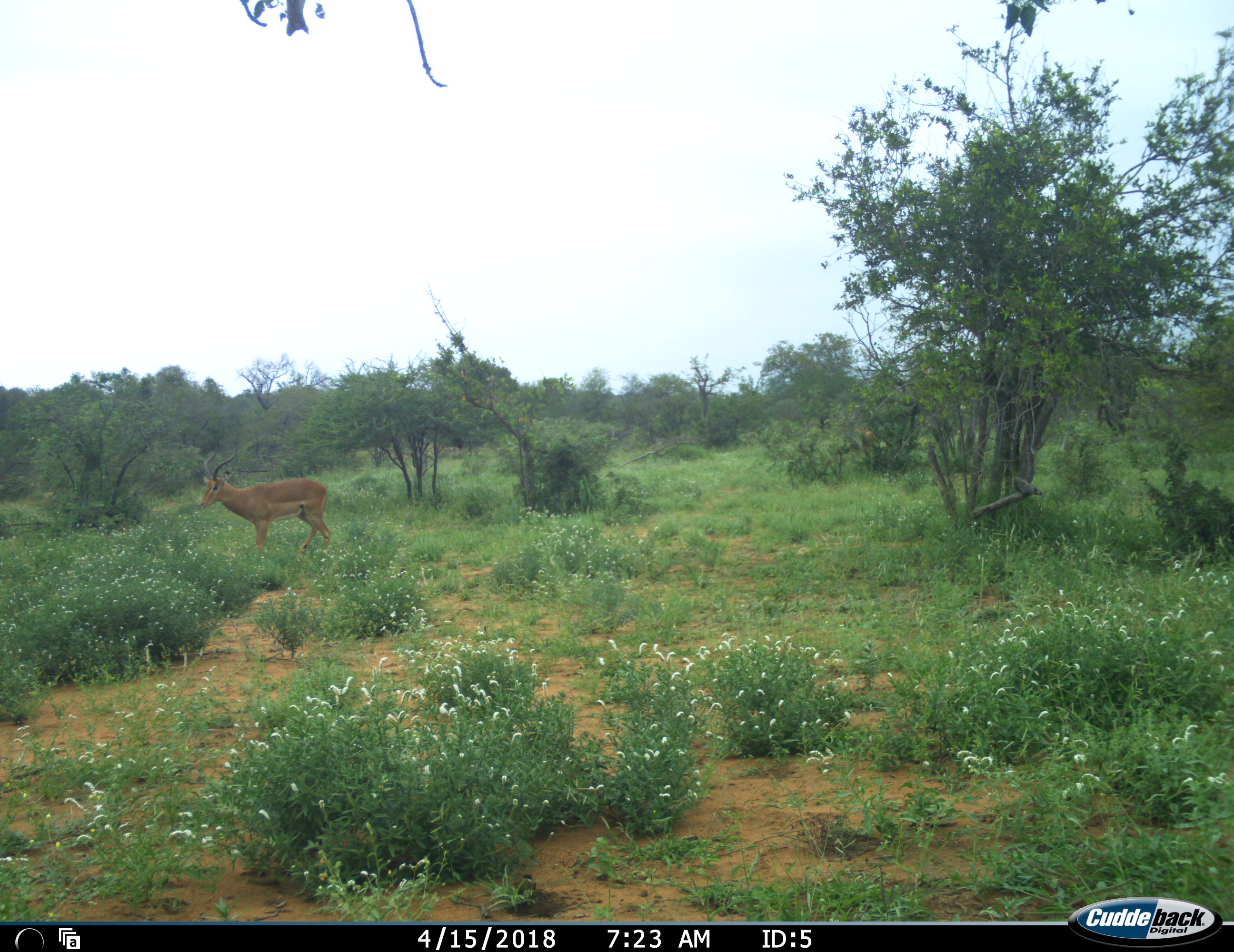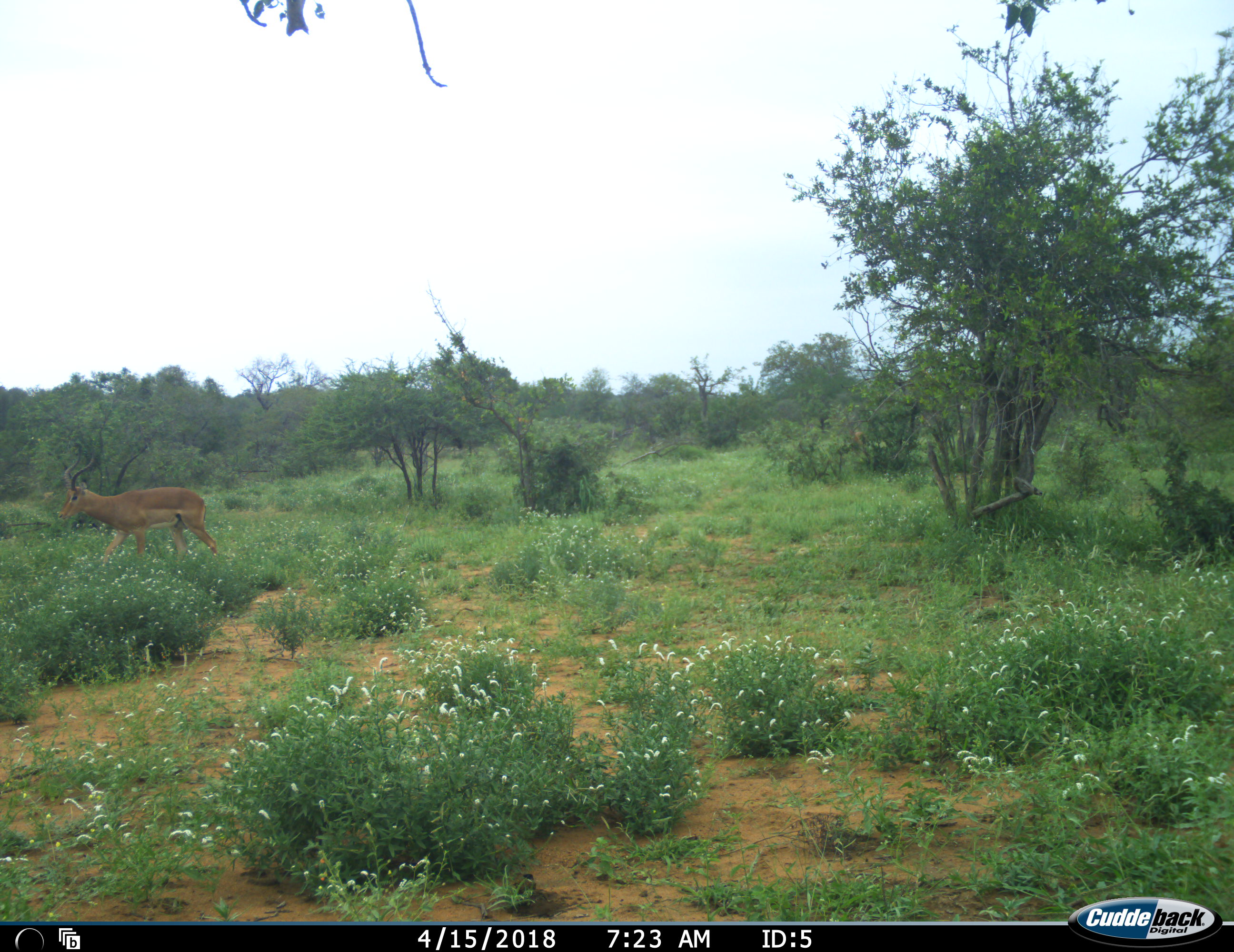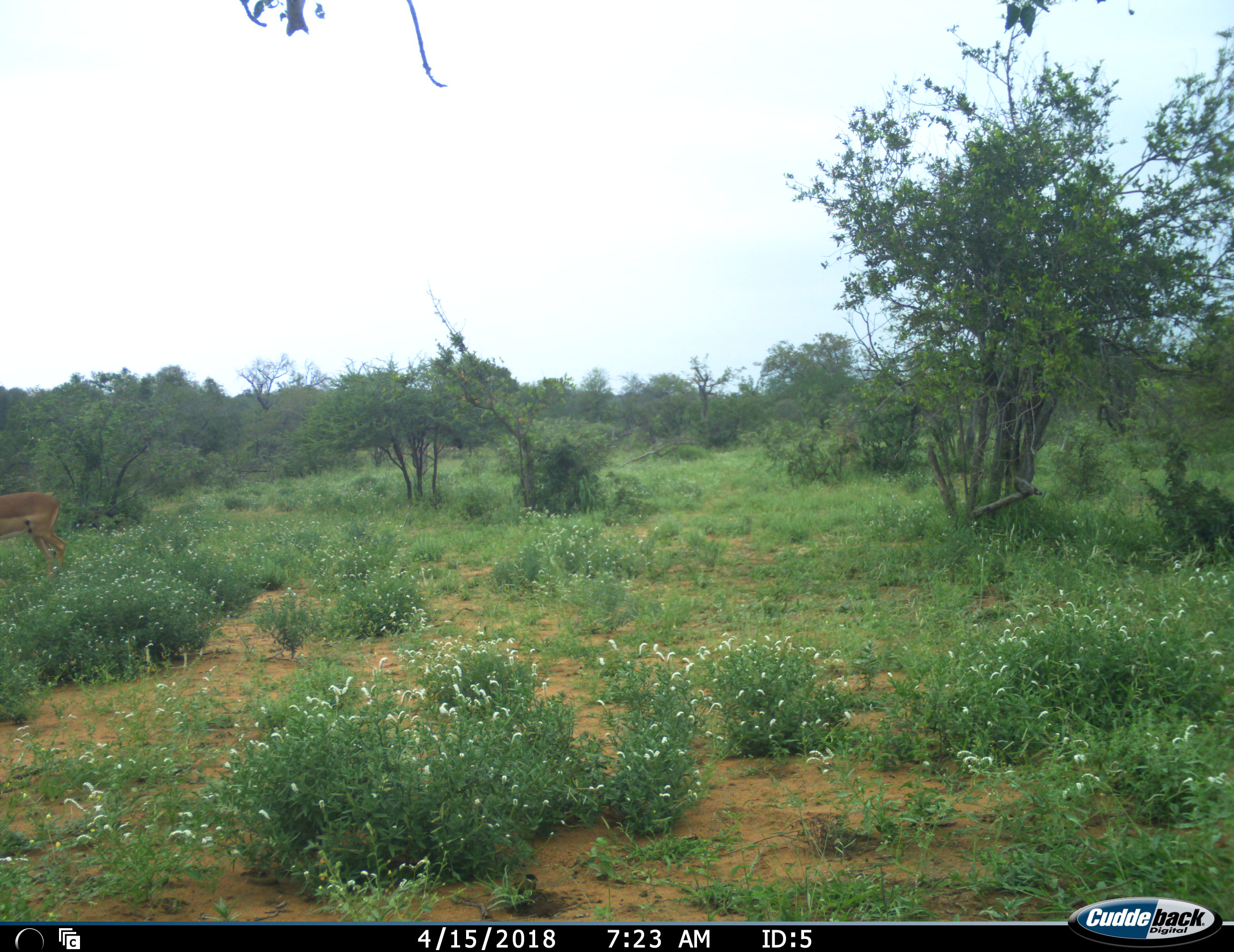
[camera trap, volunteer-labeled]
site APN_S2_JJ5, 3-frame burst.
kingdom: Animalia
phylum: Chordata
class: Mammalia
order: Artiodactyla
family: Bovidae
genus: Aepyceros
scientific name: Aepyceros melampus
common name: impala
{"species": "impala (Aepyceros melampus)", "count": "1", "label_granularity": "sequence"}